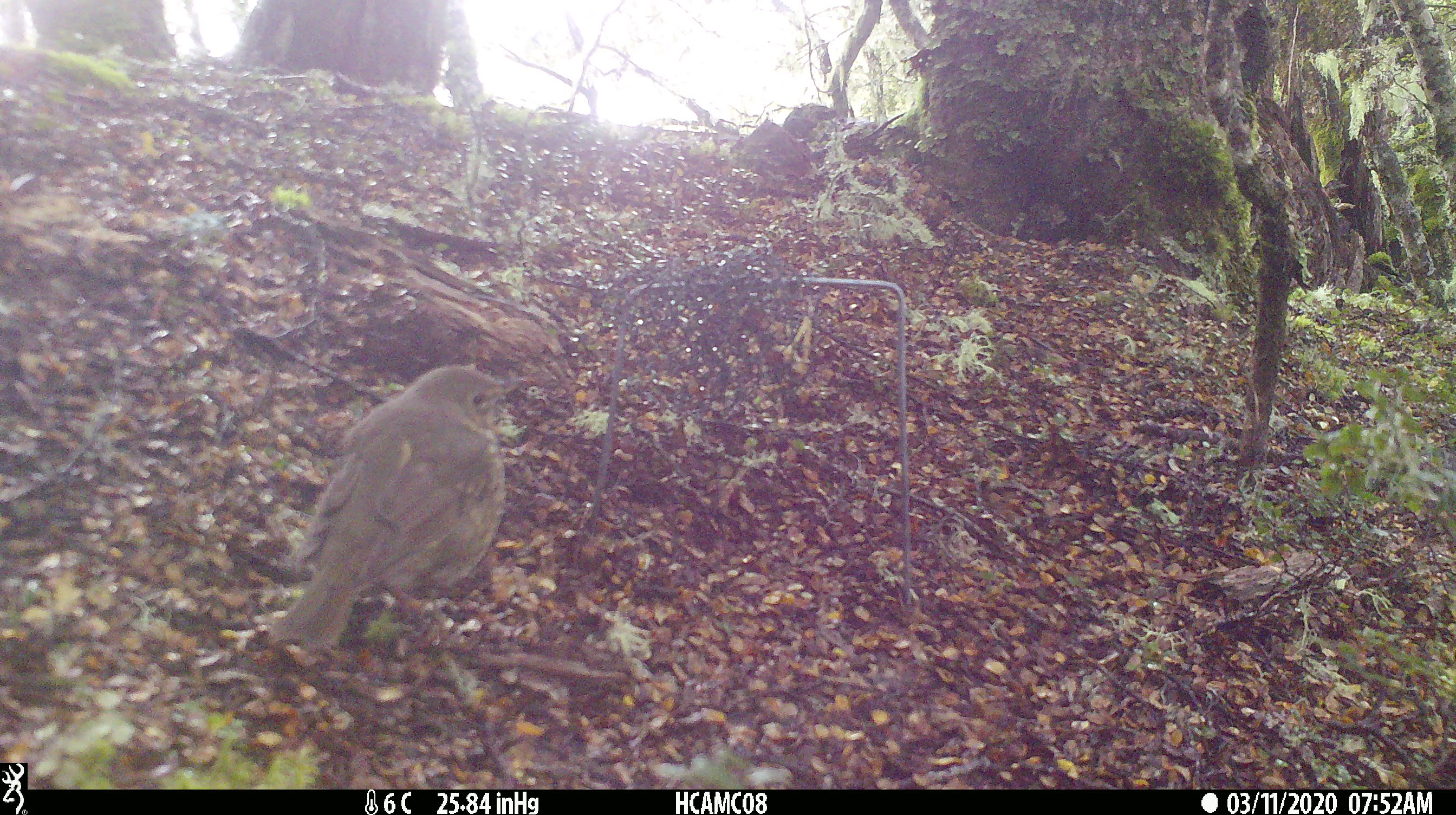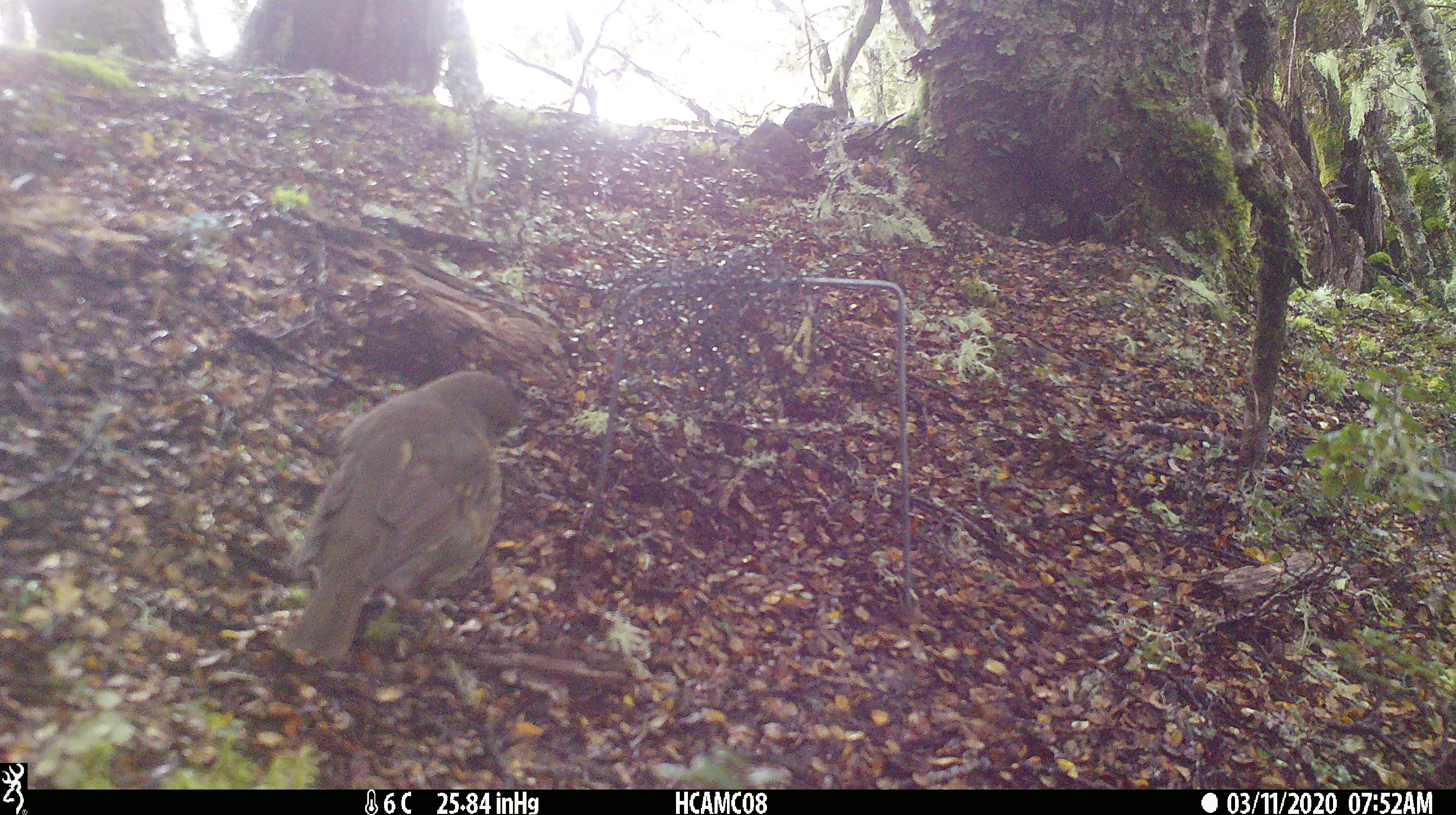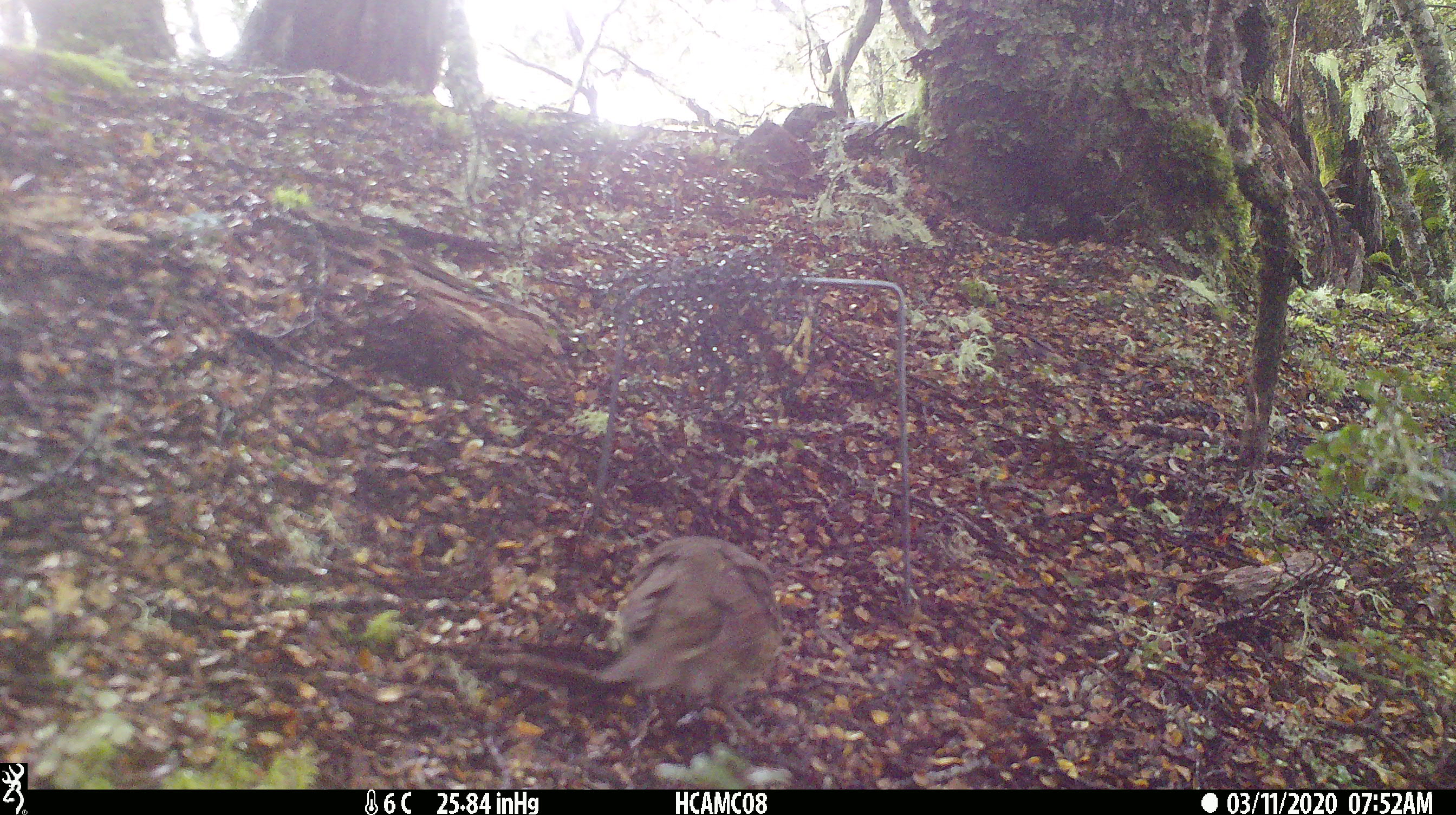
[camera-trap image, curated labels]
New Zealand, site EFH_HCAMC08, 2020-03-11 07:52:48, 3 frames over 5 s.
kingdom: Animalia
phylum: Chordata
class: Aves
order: Passeriformes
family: Turdidae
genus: Turdus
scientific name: Turdus philomelos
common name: song thrush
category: thrush